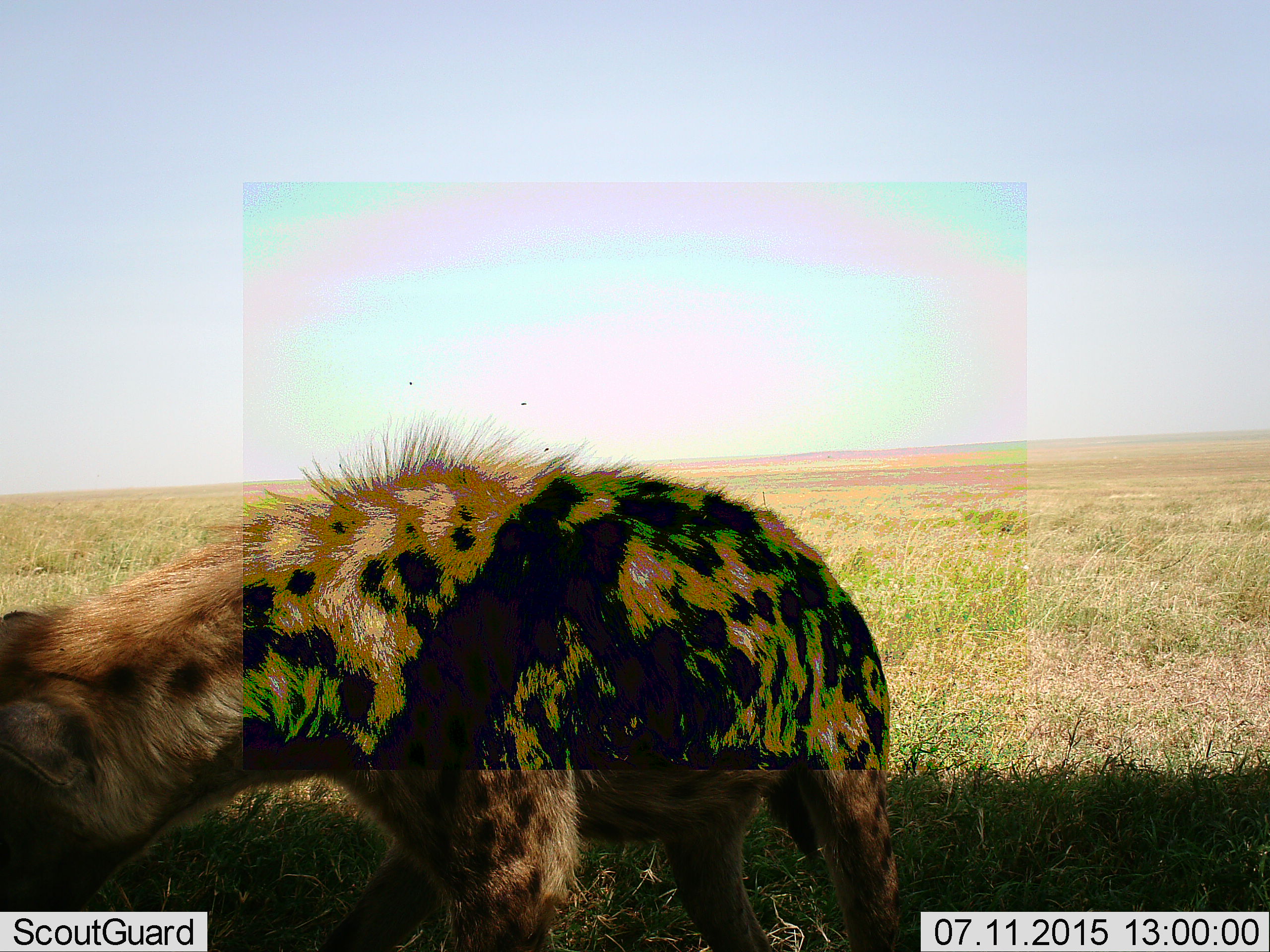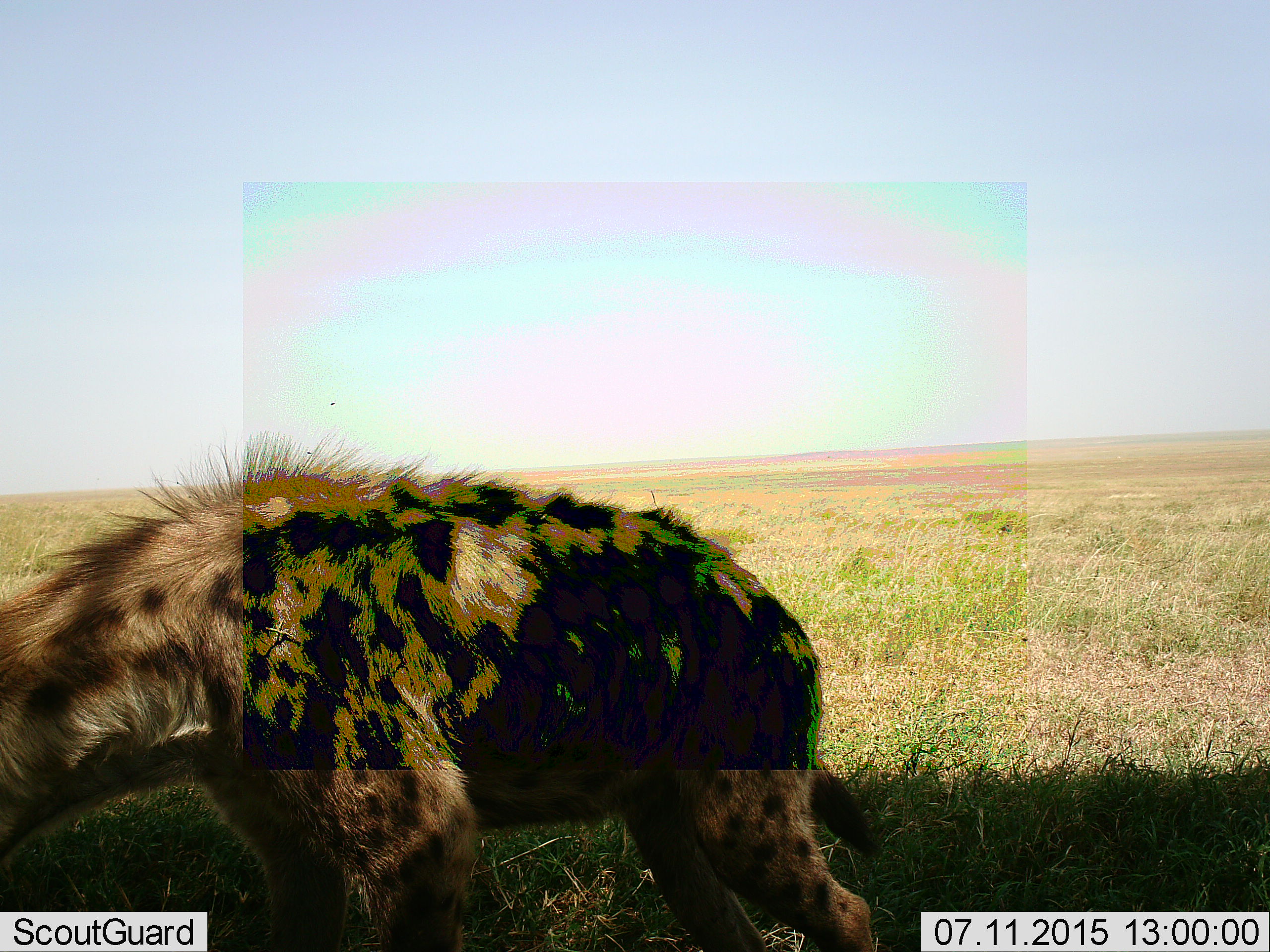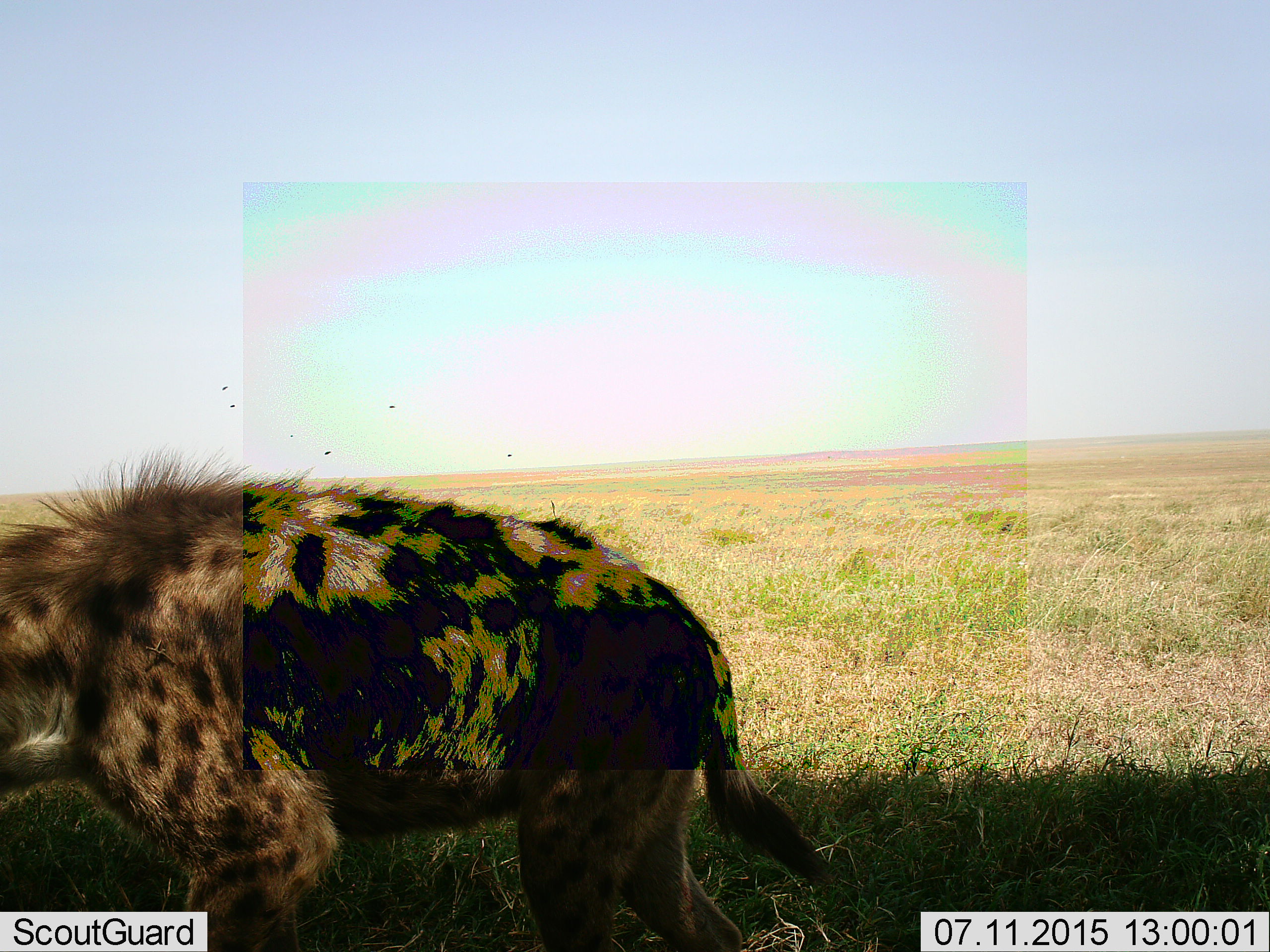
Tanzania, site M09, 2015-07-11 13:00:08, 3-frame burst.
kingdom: Animalia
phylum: Chordata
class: Mammalia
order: Carnivora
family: Hyaenidae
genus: Crocuta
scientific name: Crocuta crocuta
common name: spotted hyena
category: hyenaspotted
Hyenaspotted (spotted hyena) (Crocuta crocuta), count 1. Behavior (volunteer vote fractions): standing 10%, resting 0%, moving 80%, interacting 0%. Young present (vote fraction): 0%. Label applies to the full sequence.